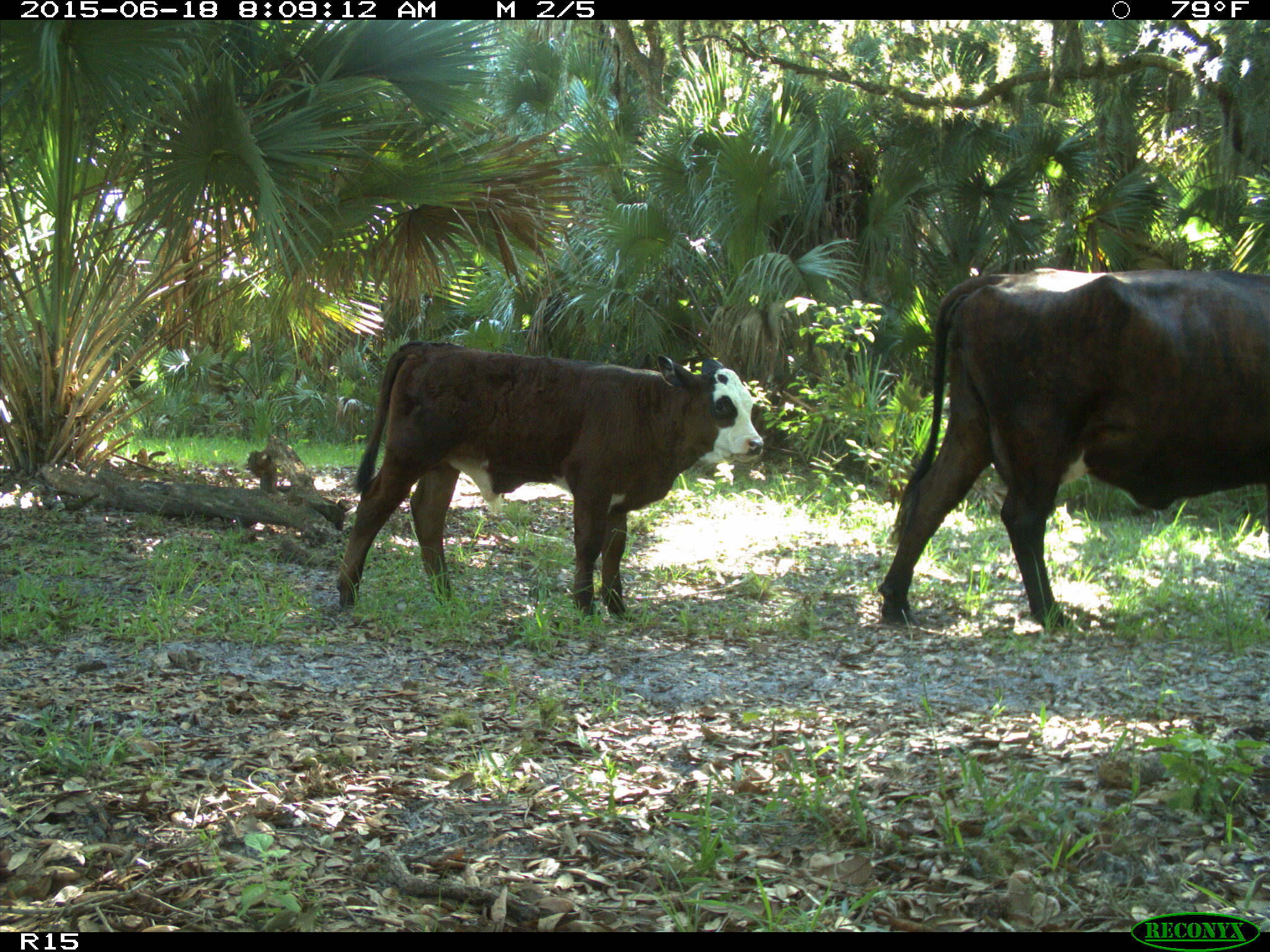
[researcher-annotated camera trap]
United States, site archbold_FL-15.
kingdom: Animalia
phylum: Chordata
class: Mammalia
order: Artiodactyla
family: Bovidae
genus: Bos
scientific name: Bos taurus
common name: domestic cow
Bos taurus (domestic cow).